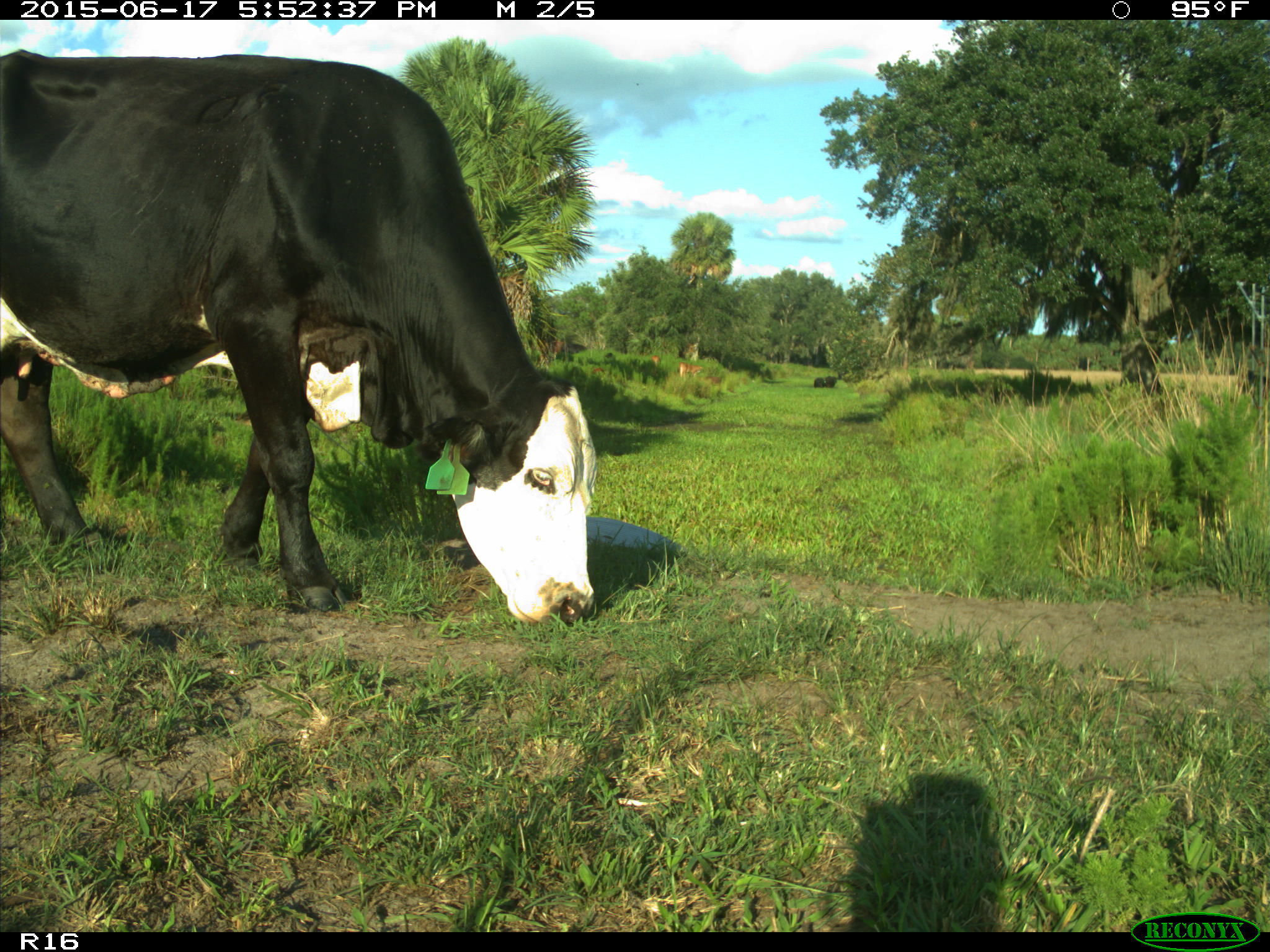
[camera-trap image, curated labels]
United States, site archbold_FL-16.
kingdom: Animalia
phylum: Chordata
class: Mammalia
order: Artiodactyla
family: Bovidae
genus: Bos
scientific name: Bos taurus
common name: domestic cow